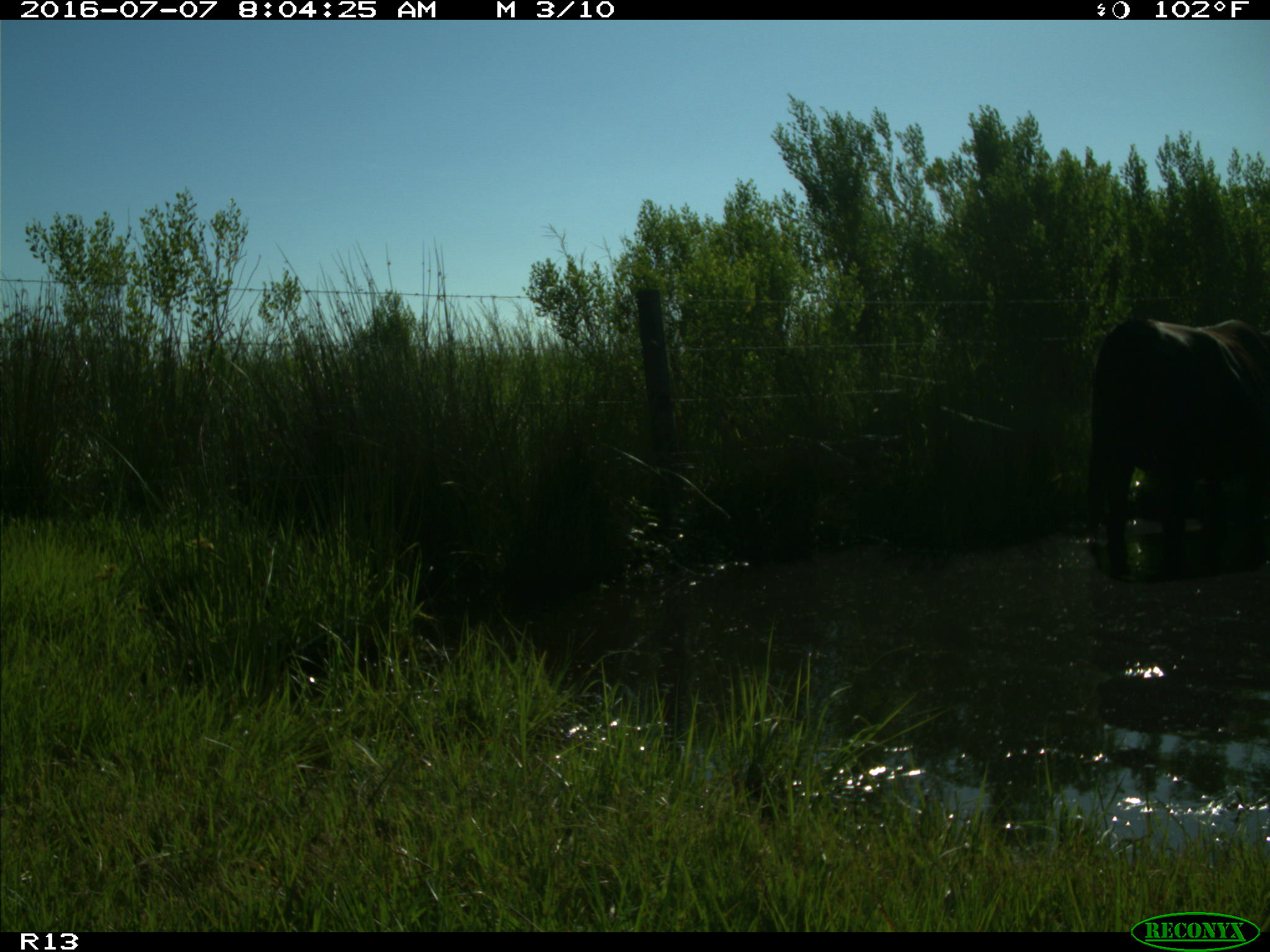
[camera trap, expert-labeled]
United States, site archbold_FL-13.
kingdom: Animalia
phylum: Chordata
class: Mammalia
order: Artiodactyla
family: Bovidae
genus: Bos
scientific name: Bos taurus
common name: domestic cow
Bos taurus (domestic cow).